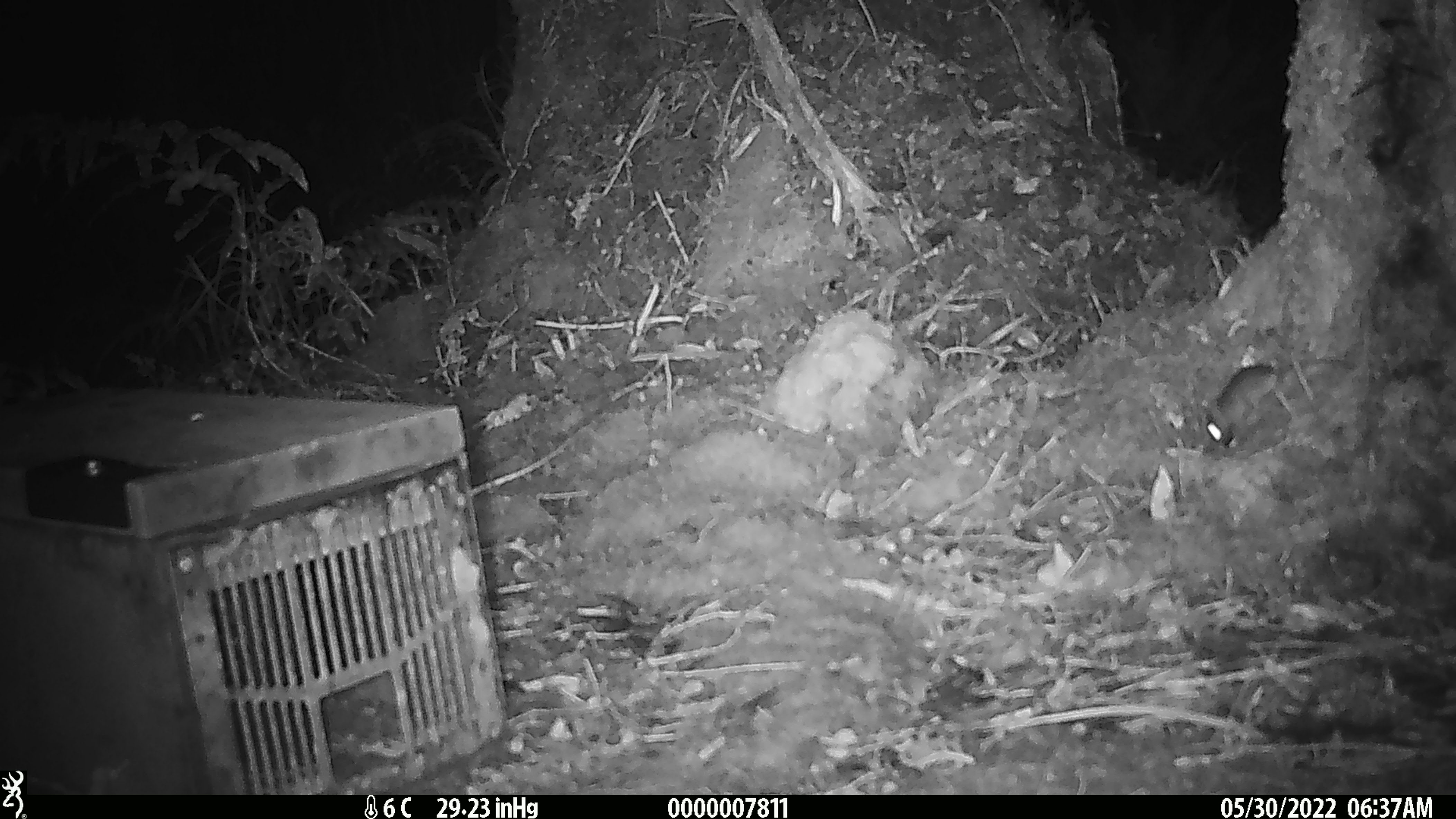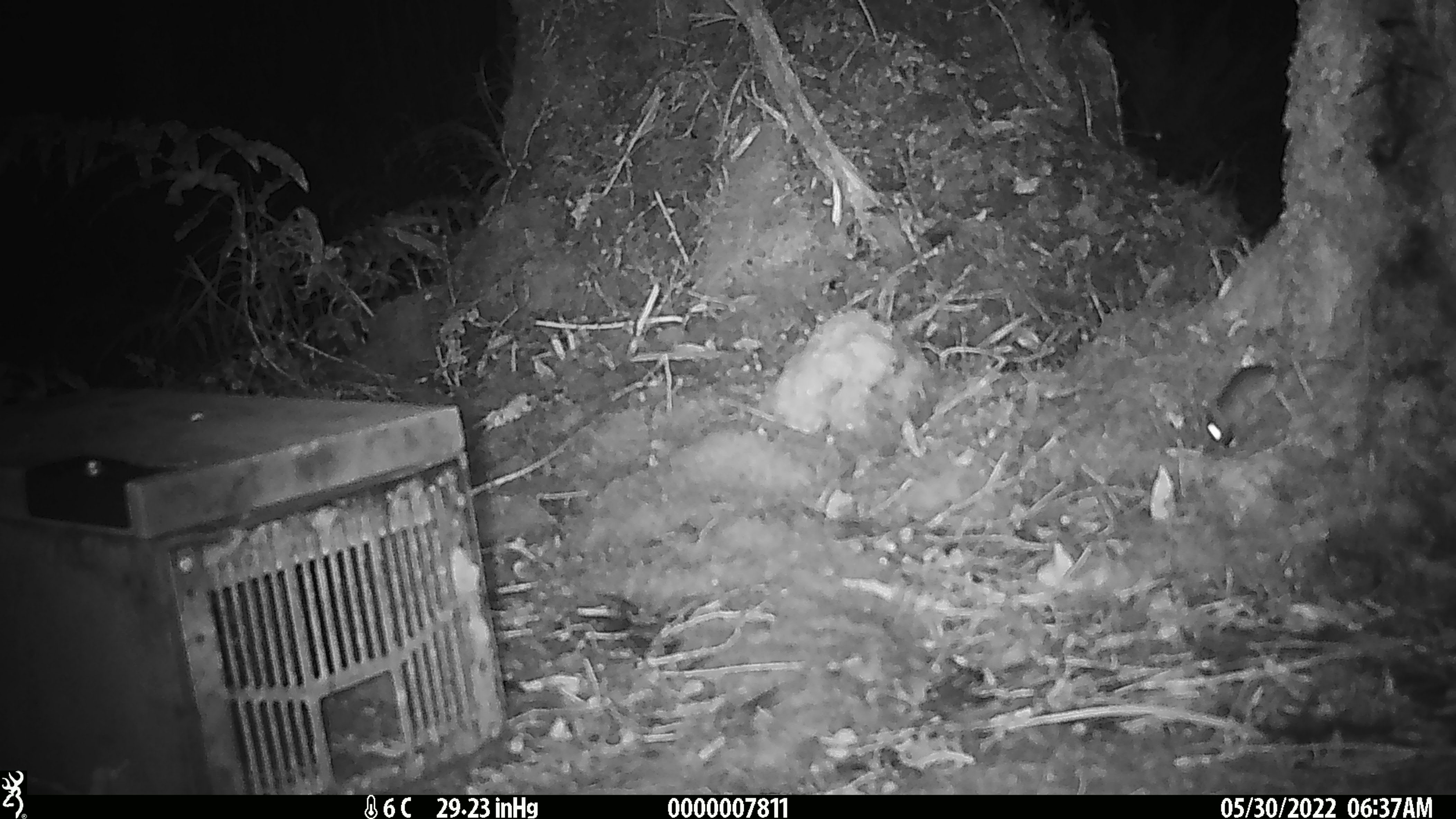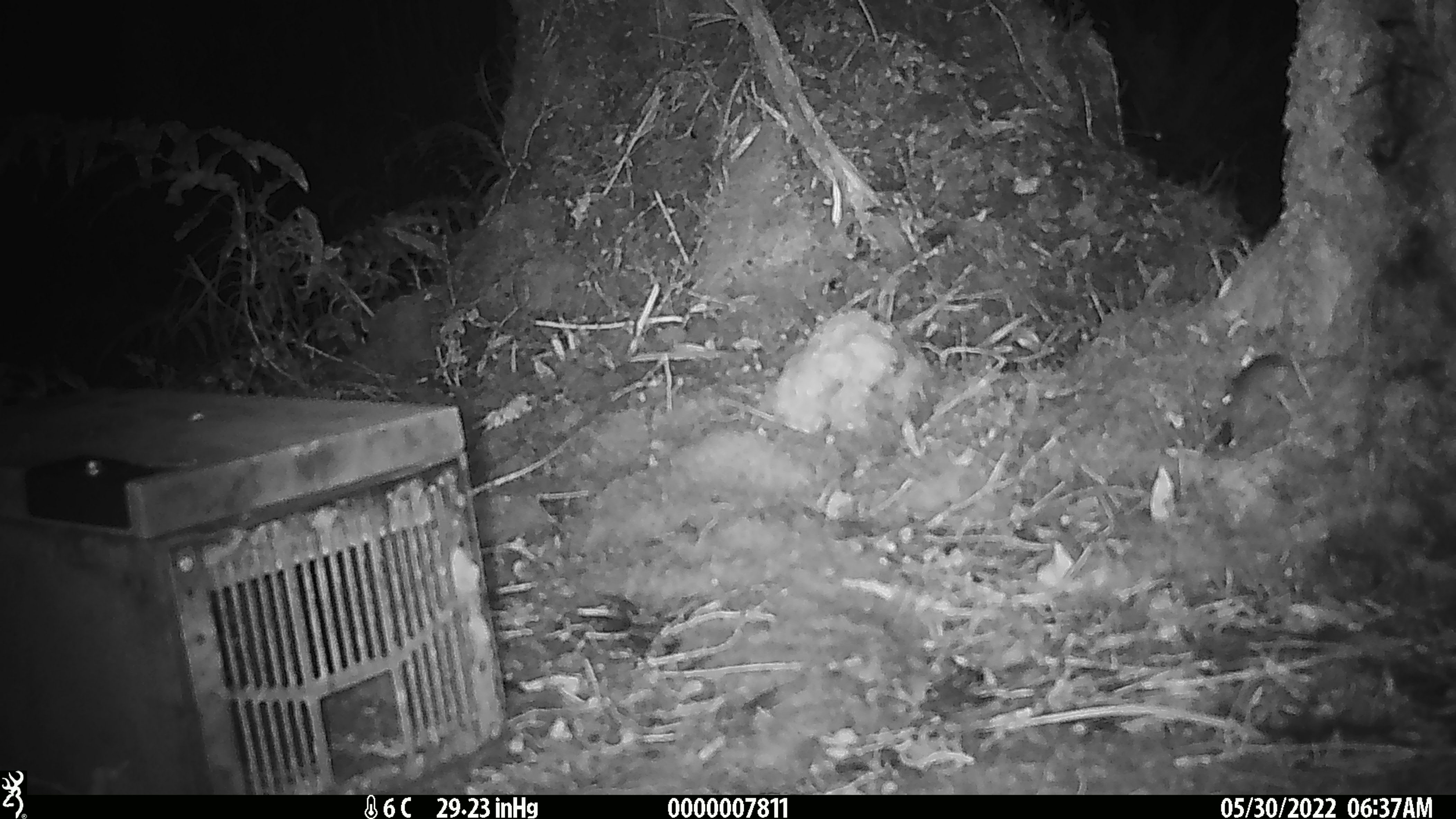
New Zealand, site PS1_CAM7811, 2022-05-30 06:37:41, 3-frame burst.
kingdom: Animalia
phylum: Chordata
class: Mammalia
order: Rodentia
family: Muridae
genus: Mus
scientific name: Mus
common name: mouse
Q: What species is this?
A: Mouse (Mus).